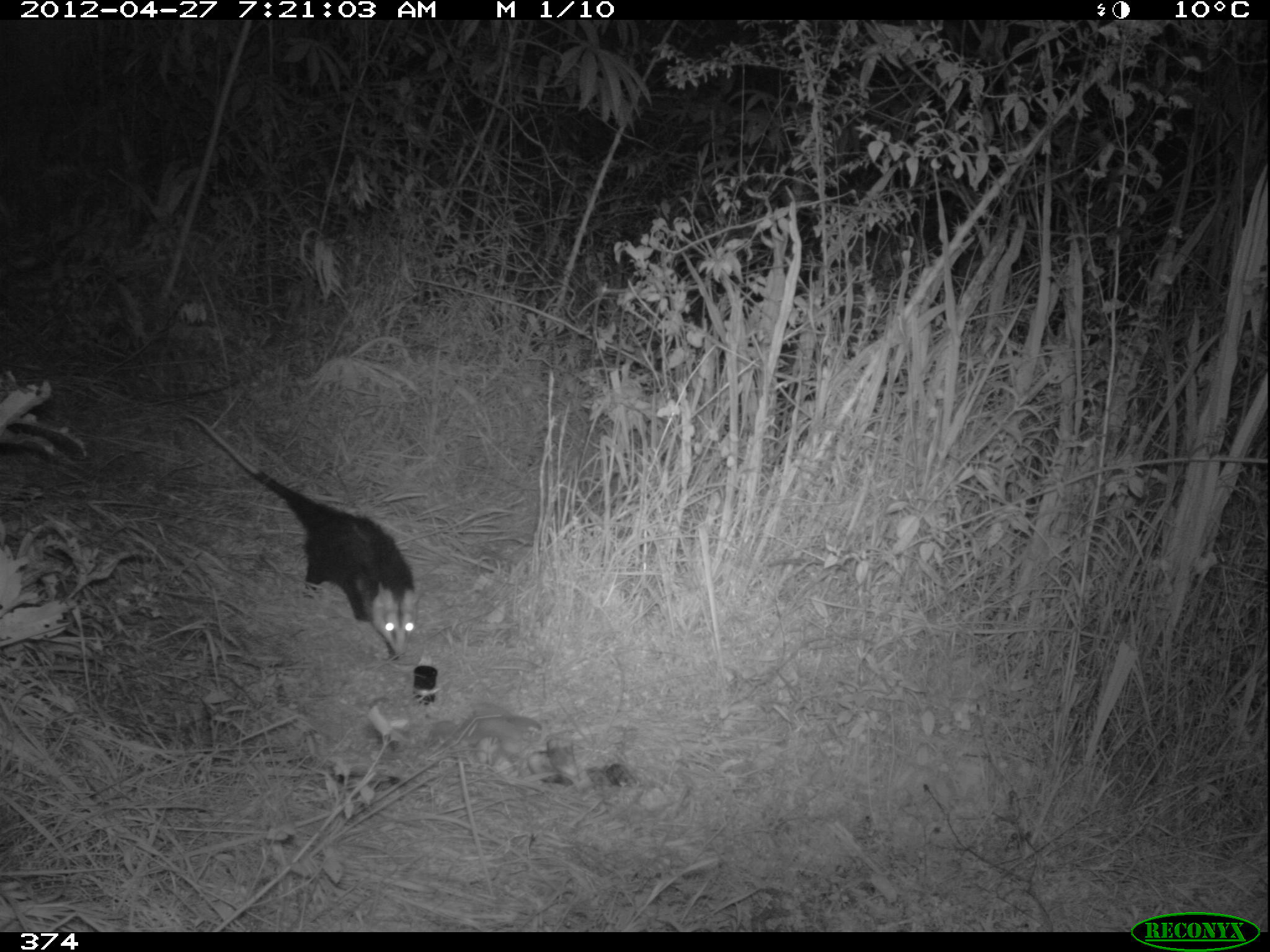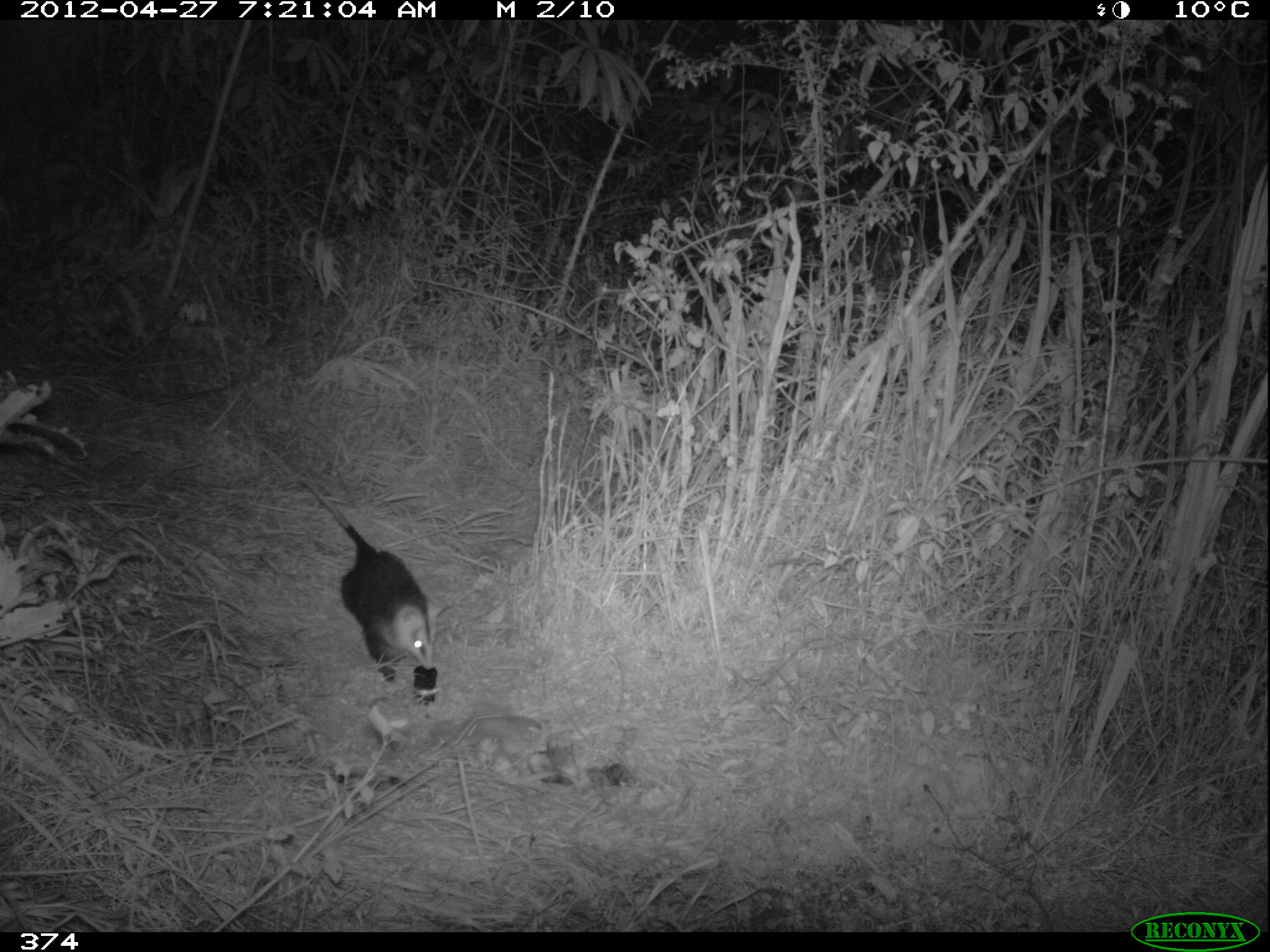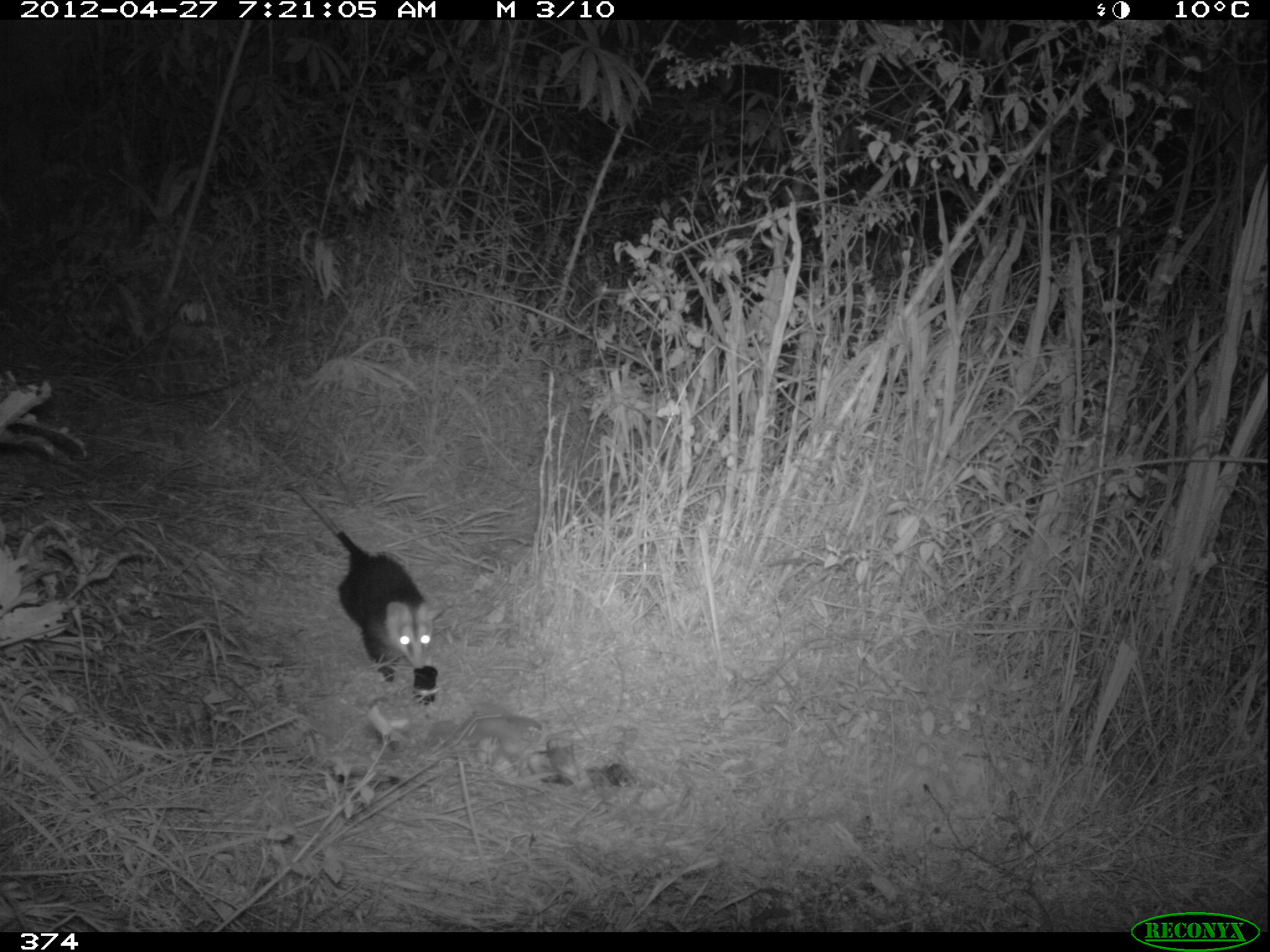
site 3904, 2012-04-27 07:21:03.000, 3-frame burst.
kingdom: Animalia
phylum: Chordata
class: Mammalia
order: Didelphimorphia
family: Didelphidae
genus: Didelphis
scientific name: Didelphis pernigra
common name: andean white-eared opossum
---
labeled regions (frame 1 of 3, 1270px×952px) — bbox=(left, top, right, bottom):
didelphis pernigra: bbox=(178, 411, 422, 658)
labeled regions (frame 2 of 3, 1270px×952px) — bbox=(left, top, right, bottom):
didelphis pernigra: bbox=(298, 475, 442, 682)